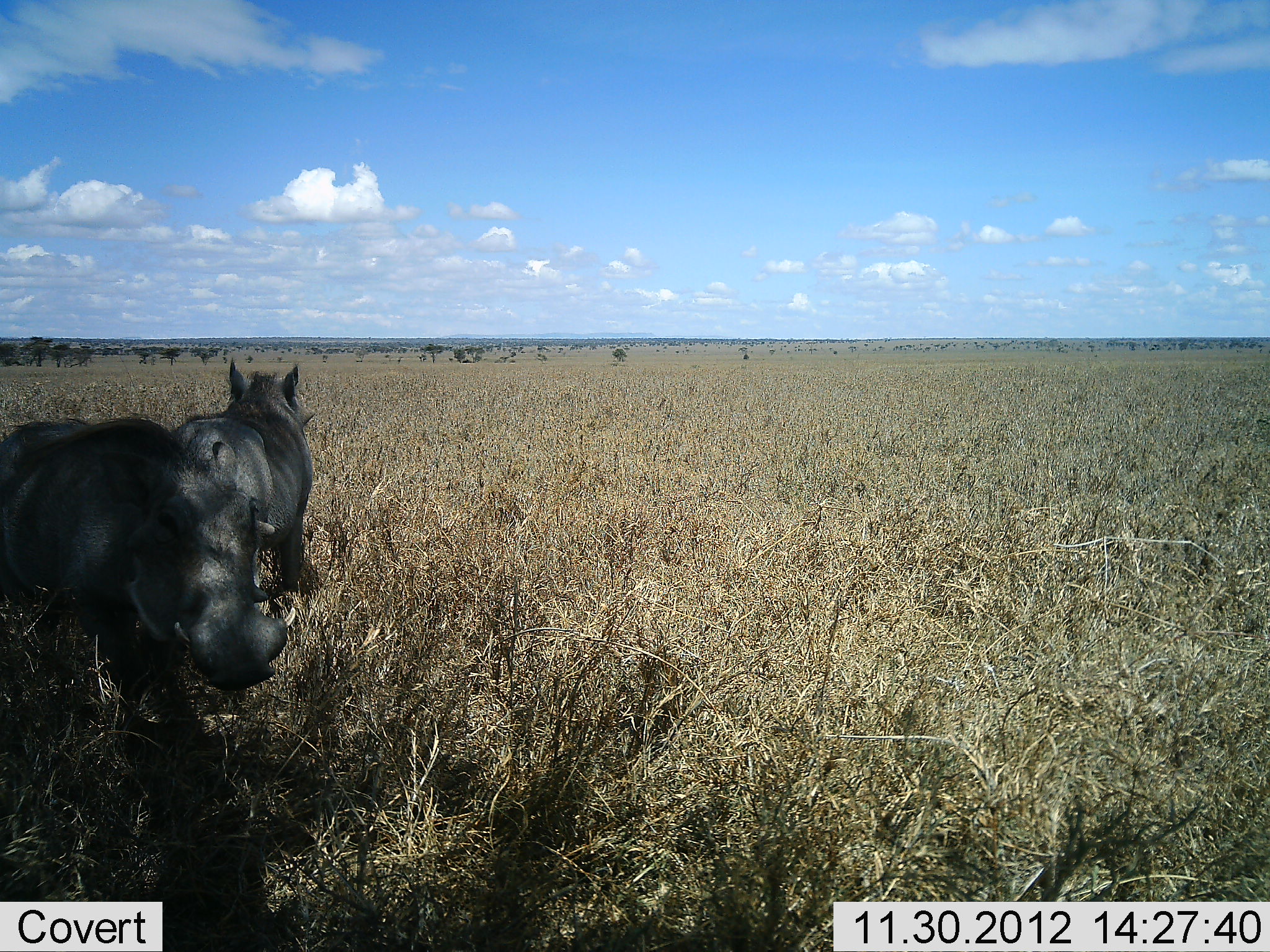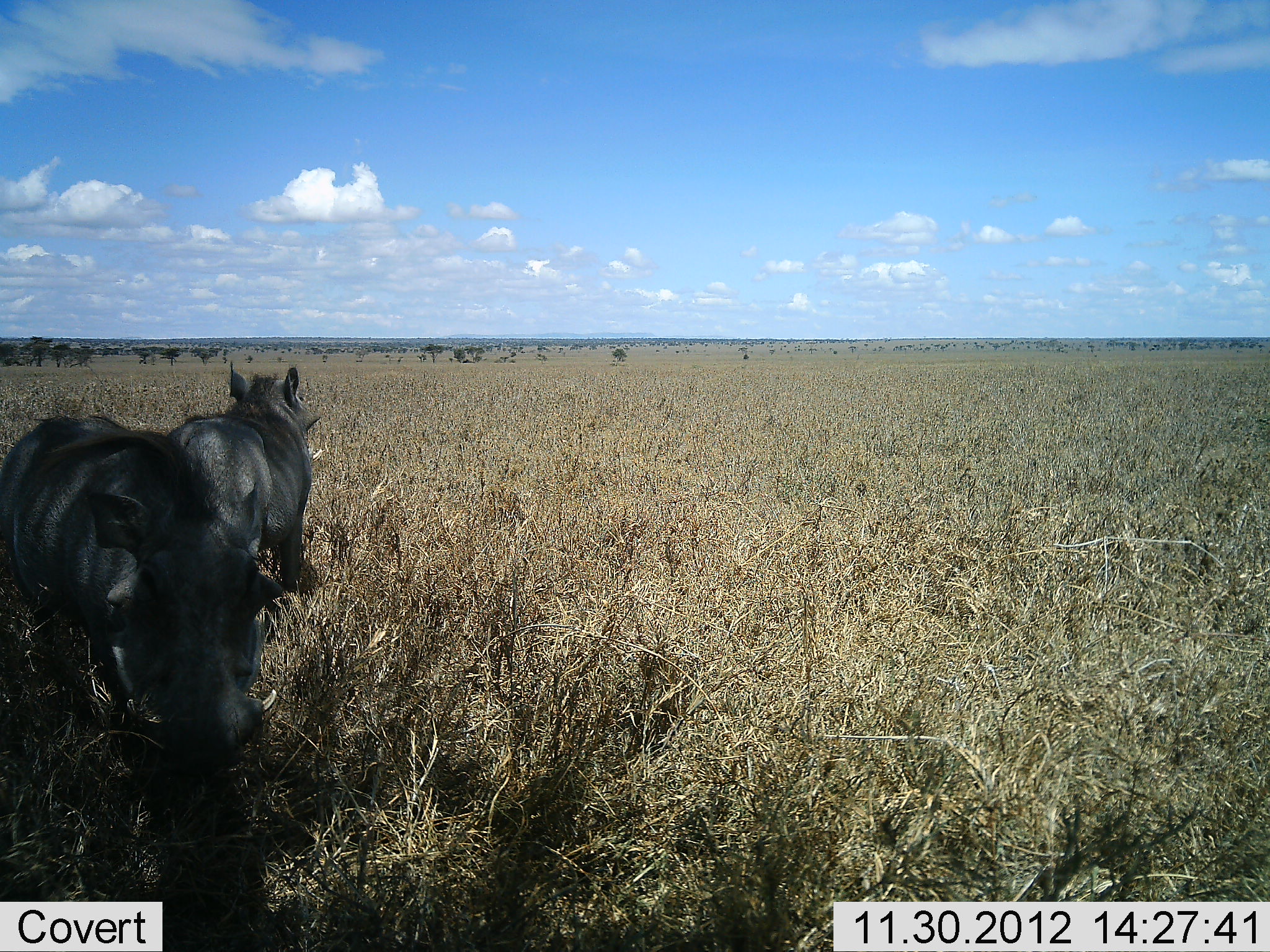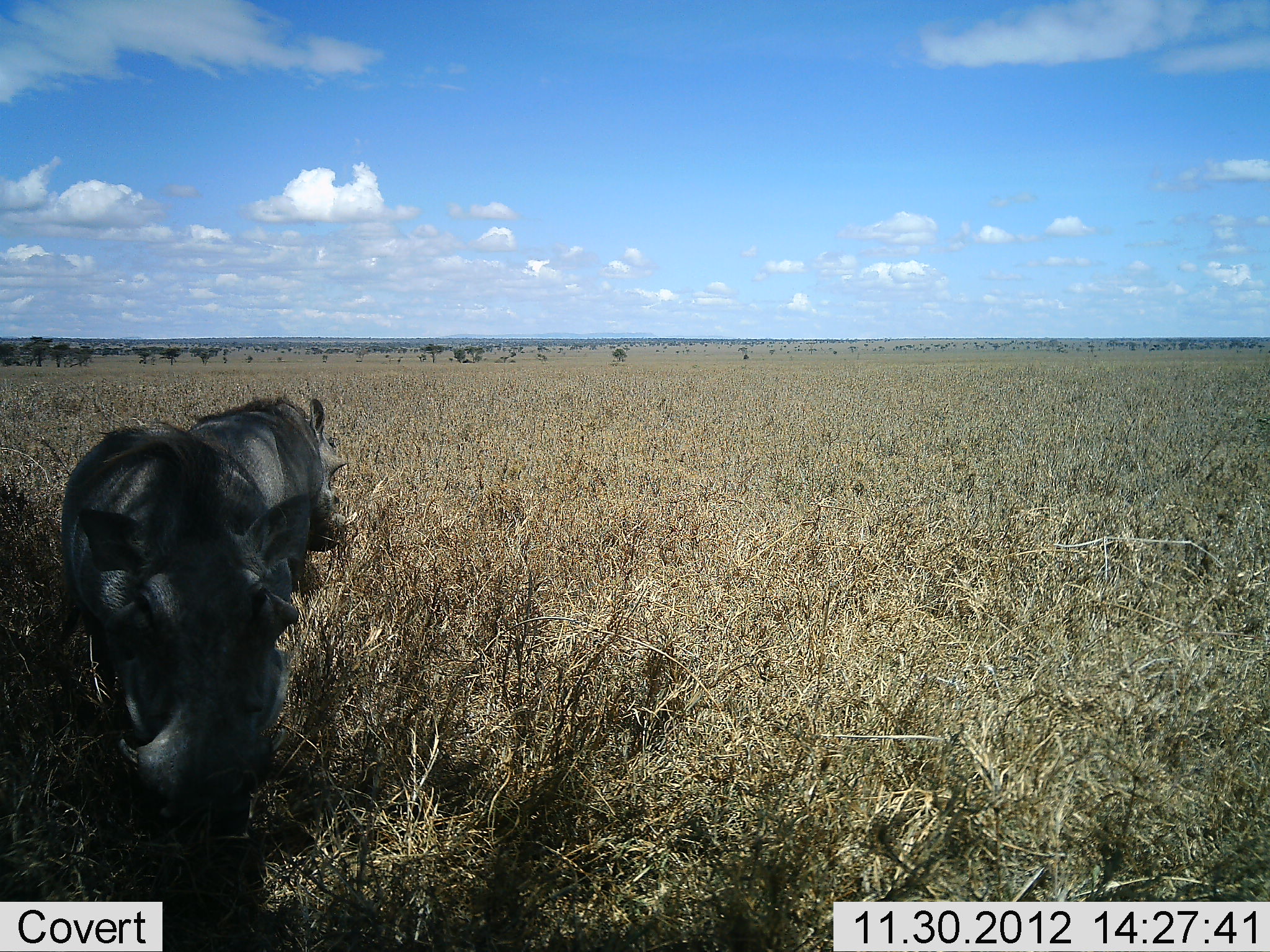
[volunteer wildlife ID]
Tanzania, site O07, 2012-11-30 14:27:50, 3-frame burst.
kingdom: Animalia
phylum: Chordata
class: Mammalia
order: Artiodactyla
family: Suidae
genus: Phacochoerus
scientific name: Phacochoerus africanus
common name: warthog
Warthog (Phacochoerus africanus), count 2. Behavior (volunteer vote fractions): standing 90%, resting 0%, moving 30%, interacting 0%. Young present (vote fraction): 0%. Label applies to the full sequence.